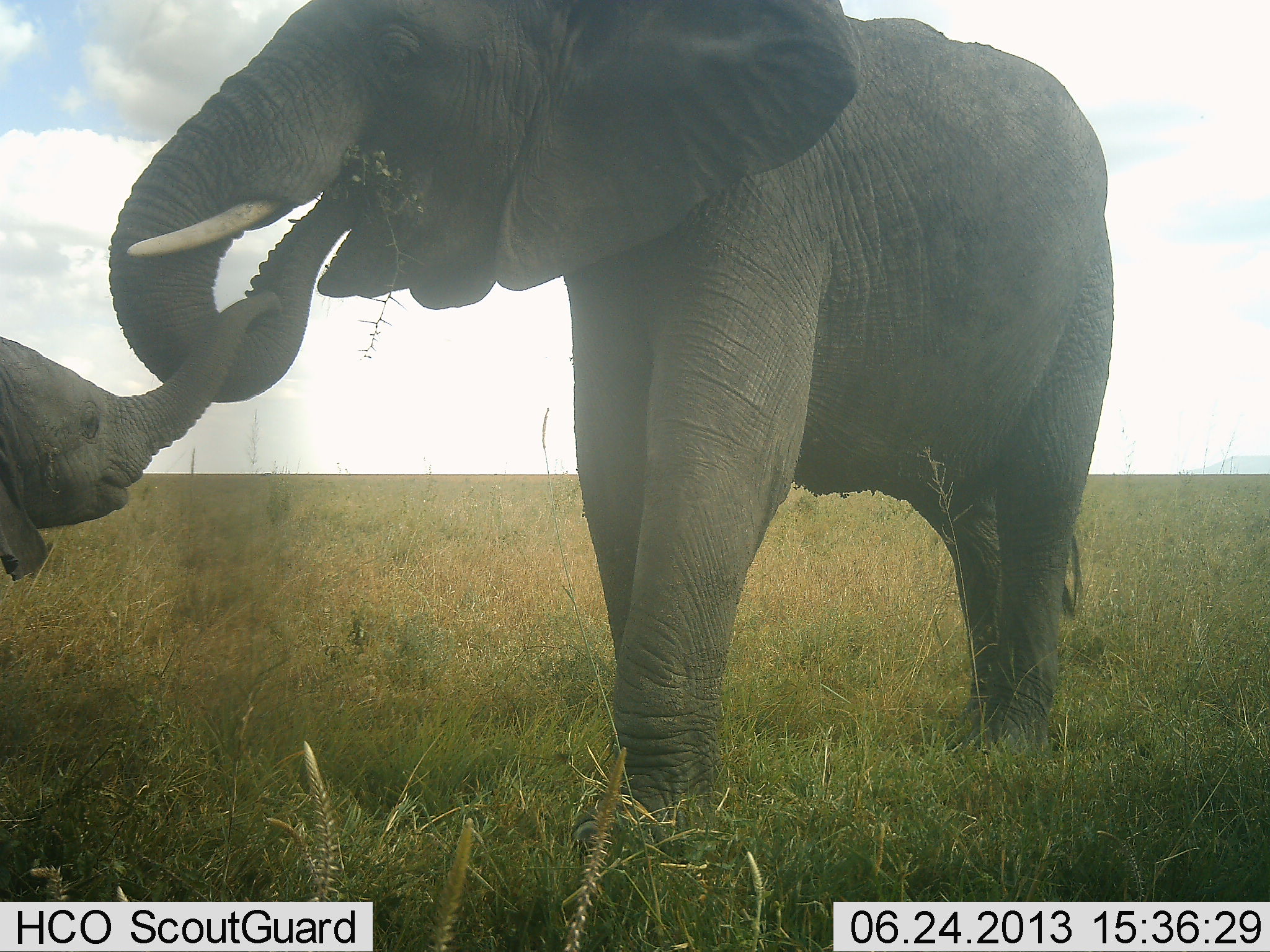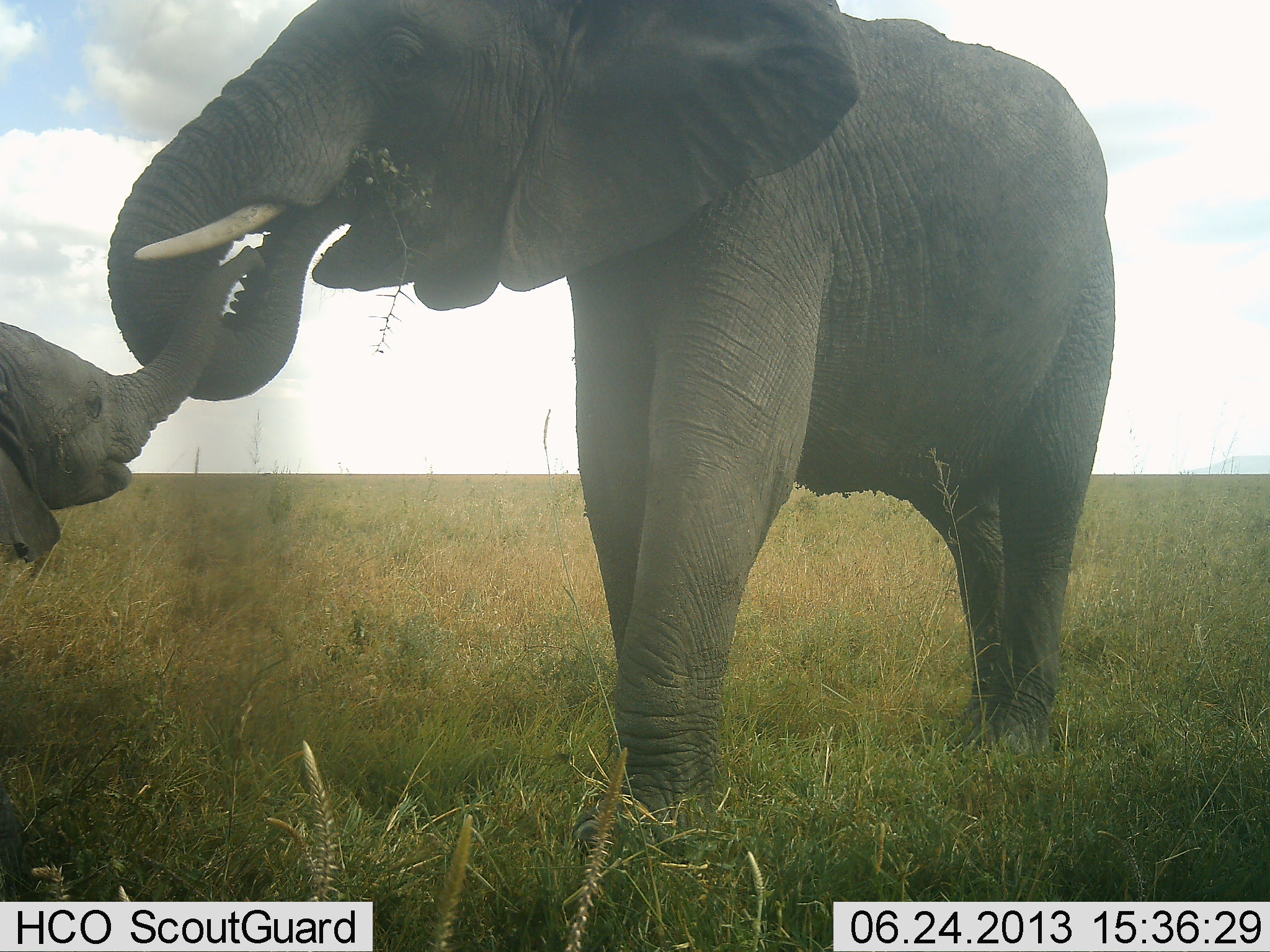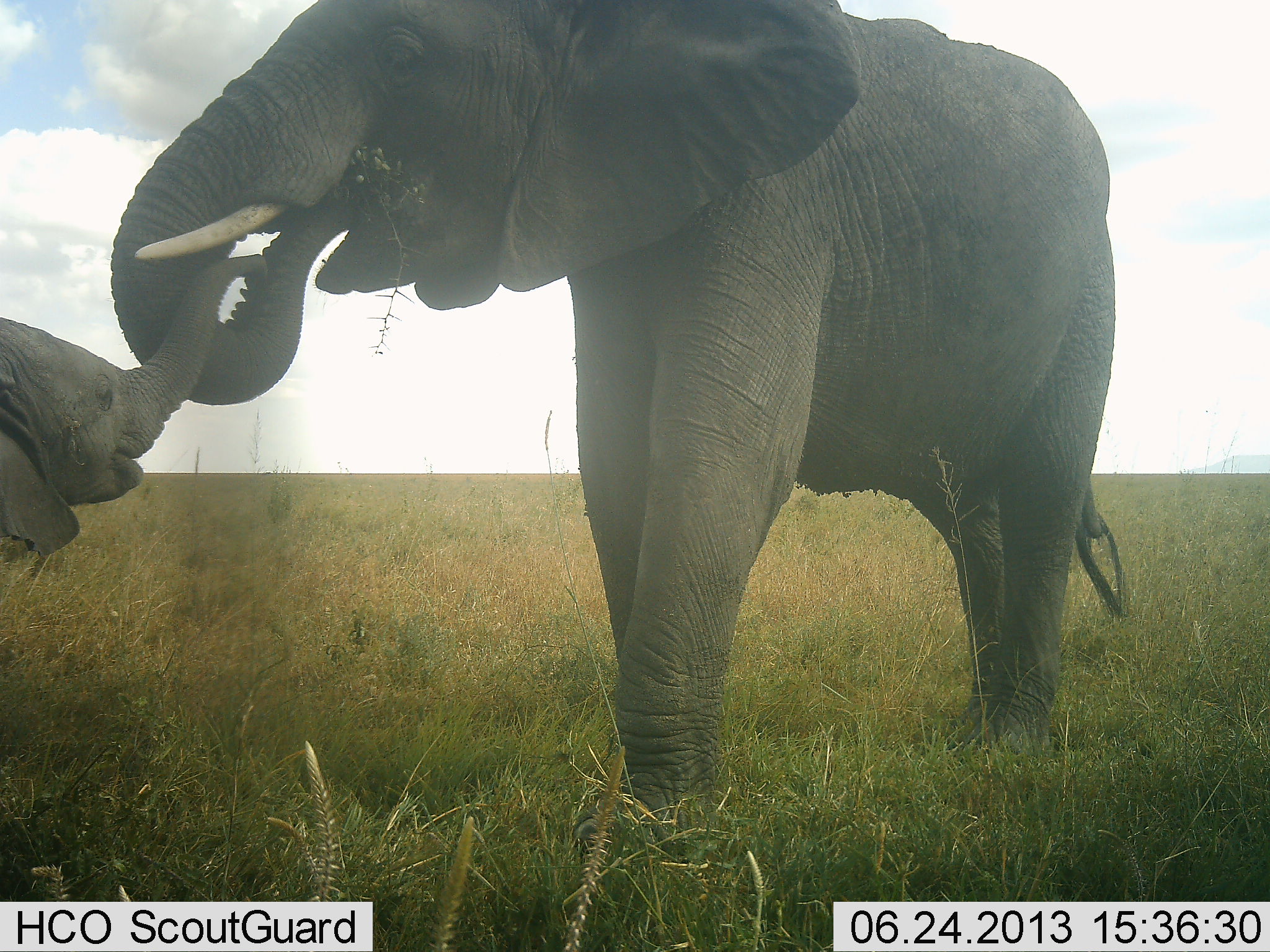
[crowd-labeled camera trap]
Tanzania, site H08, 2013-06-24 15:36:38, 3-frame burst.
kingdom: Animalia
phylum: Chordata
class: Mammalia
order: Proboscidea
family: Elephantidae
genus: Loxodonta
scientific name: Loxodonta africana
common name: african bush elephant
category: elephant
Elephant (african bush elephant) (Loxodonta africana), count 2. Behavior (volunteer vote fractions): standing 56%, resting 0%, moving 0%, interacting 48%. Young present (vote fraction): 93%. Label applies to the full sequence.